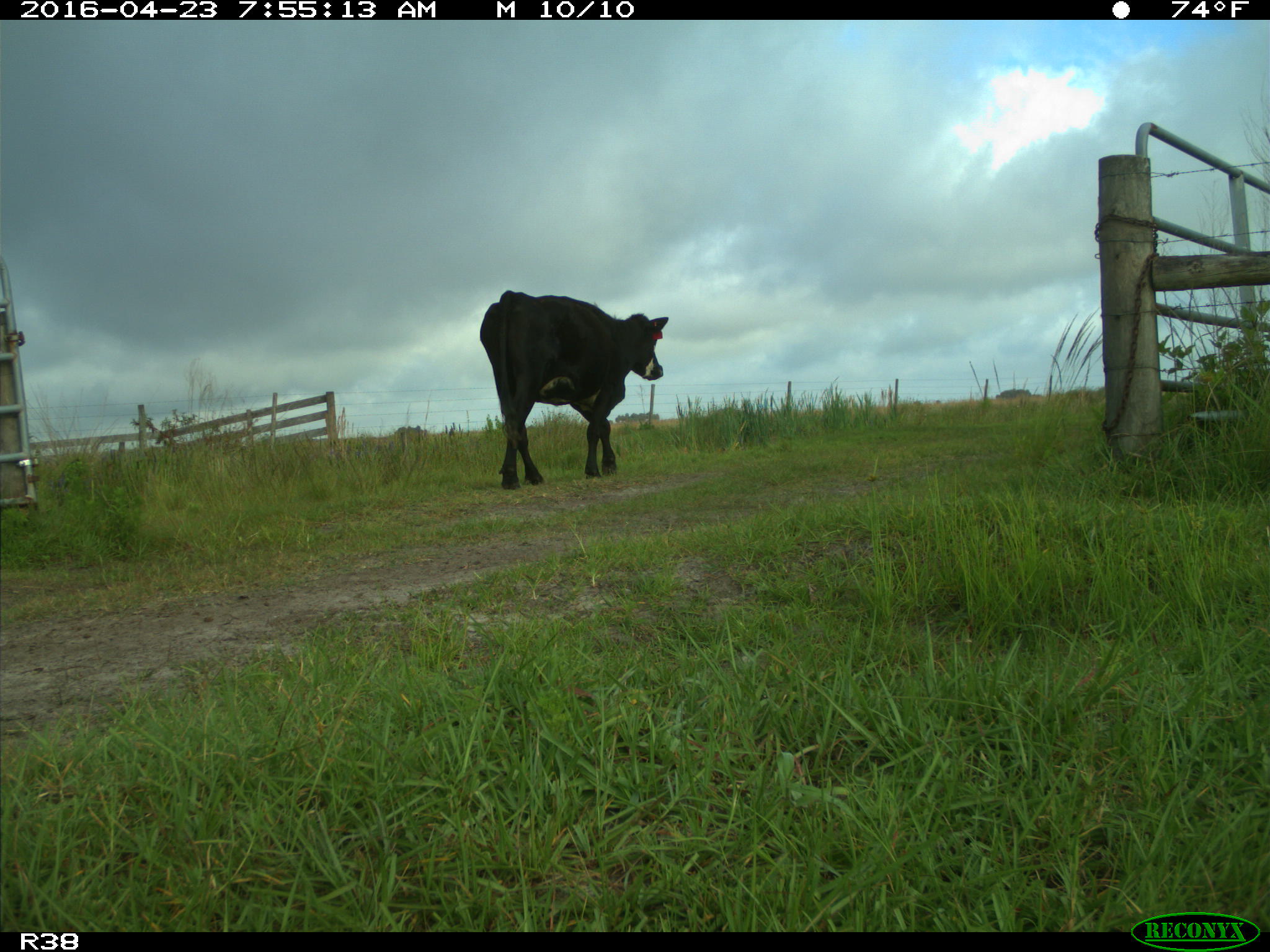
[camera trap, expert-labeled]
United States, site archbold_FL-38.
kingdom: Animalia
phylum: Chordata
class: Mammalia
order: Artiodactyla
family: Bovidae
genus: Bos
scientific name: Bos taurus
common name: domestic cow